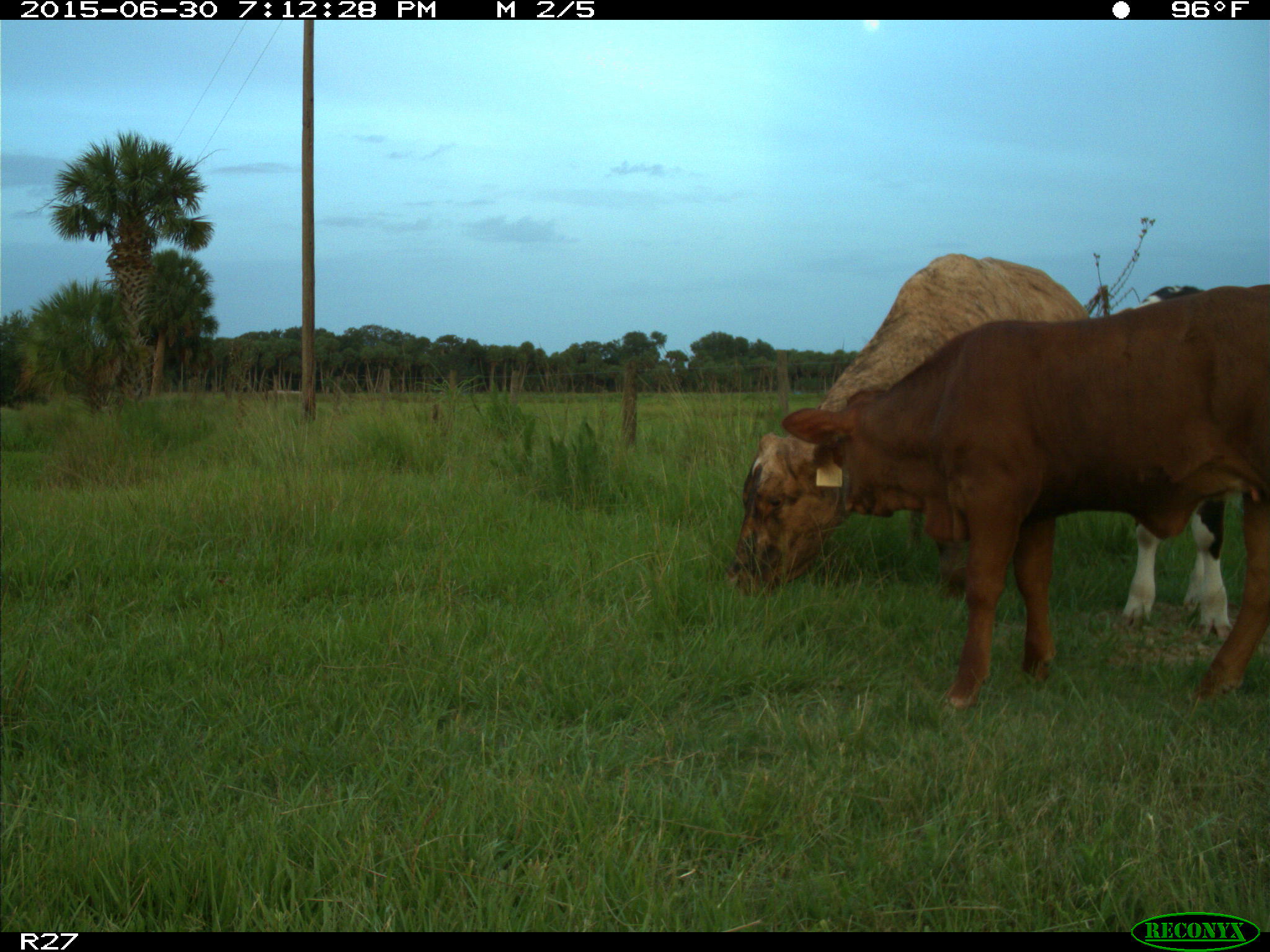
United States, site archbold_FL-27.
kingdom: Animalia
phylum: Chordata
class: Mammalia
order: Artiodactyla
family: Bovidae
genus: Bos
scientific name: Bos taurus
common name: domestic cow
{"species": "Bos taurus (domestic cow)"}